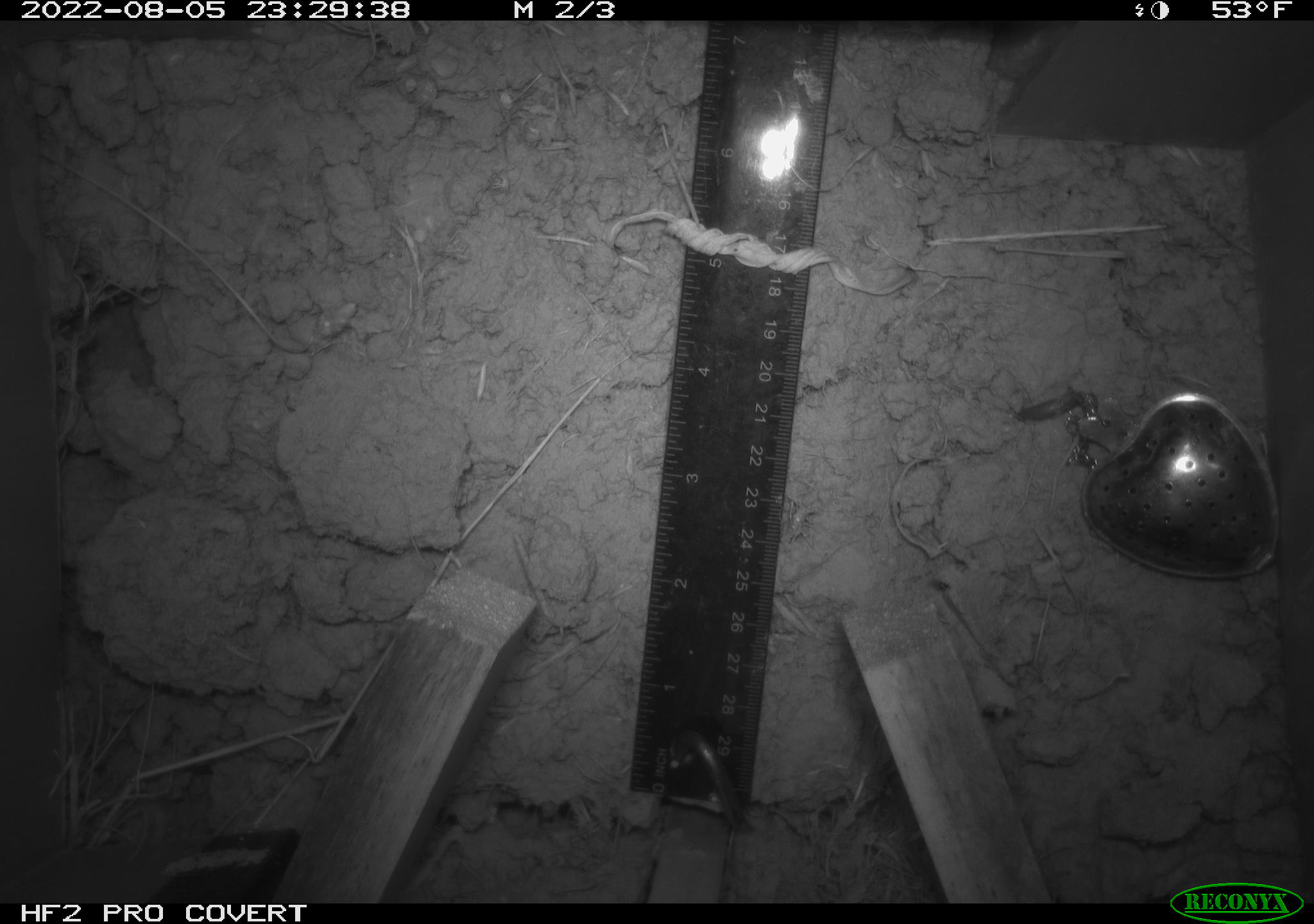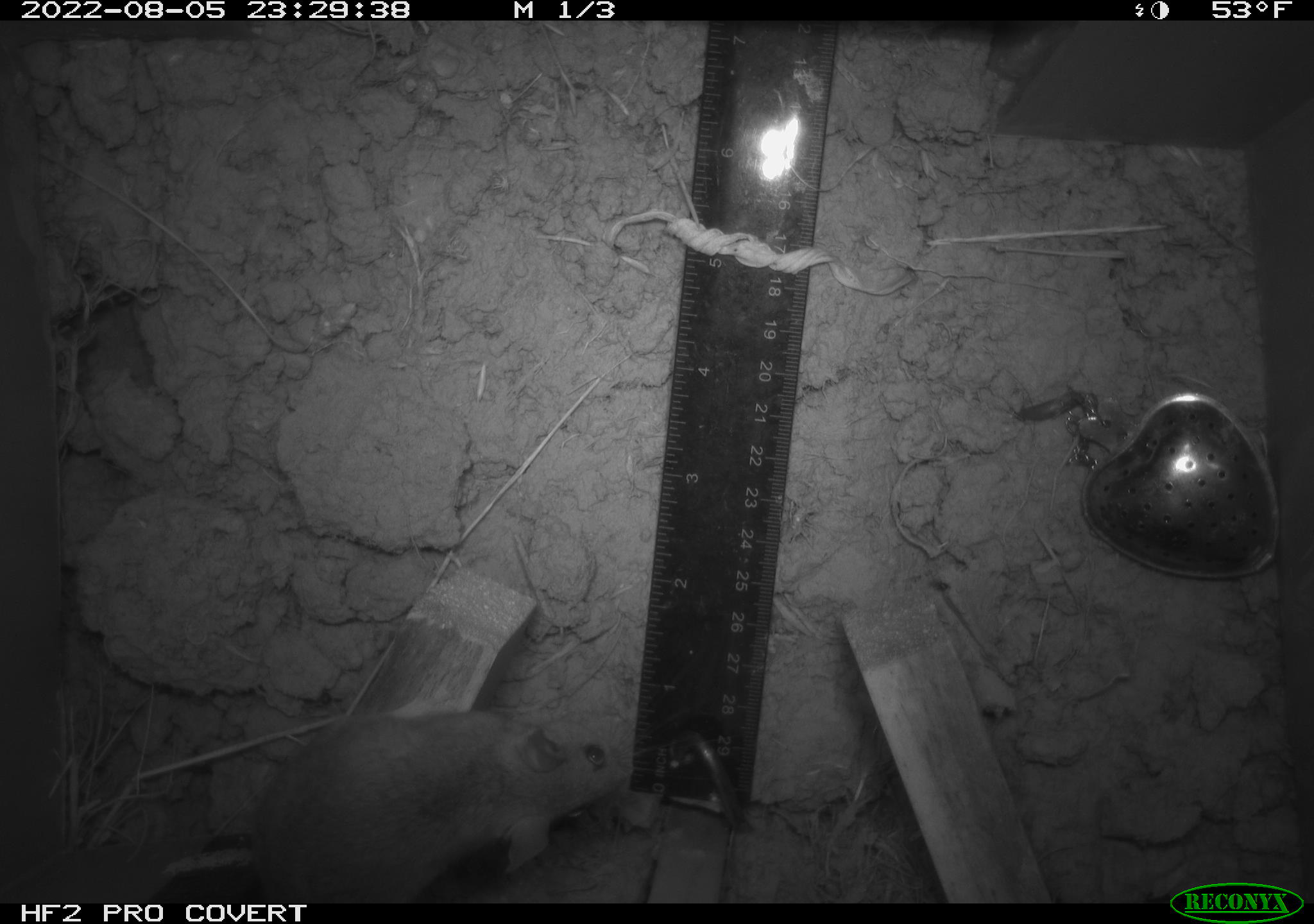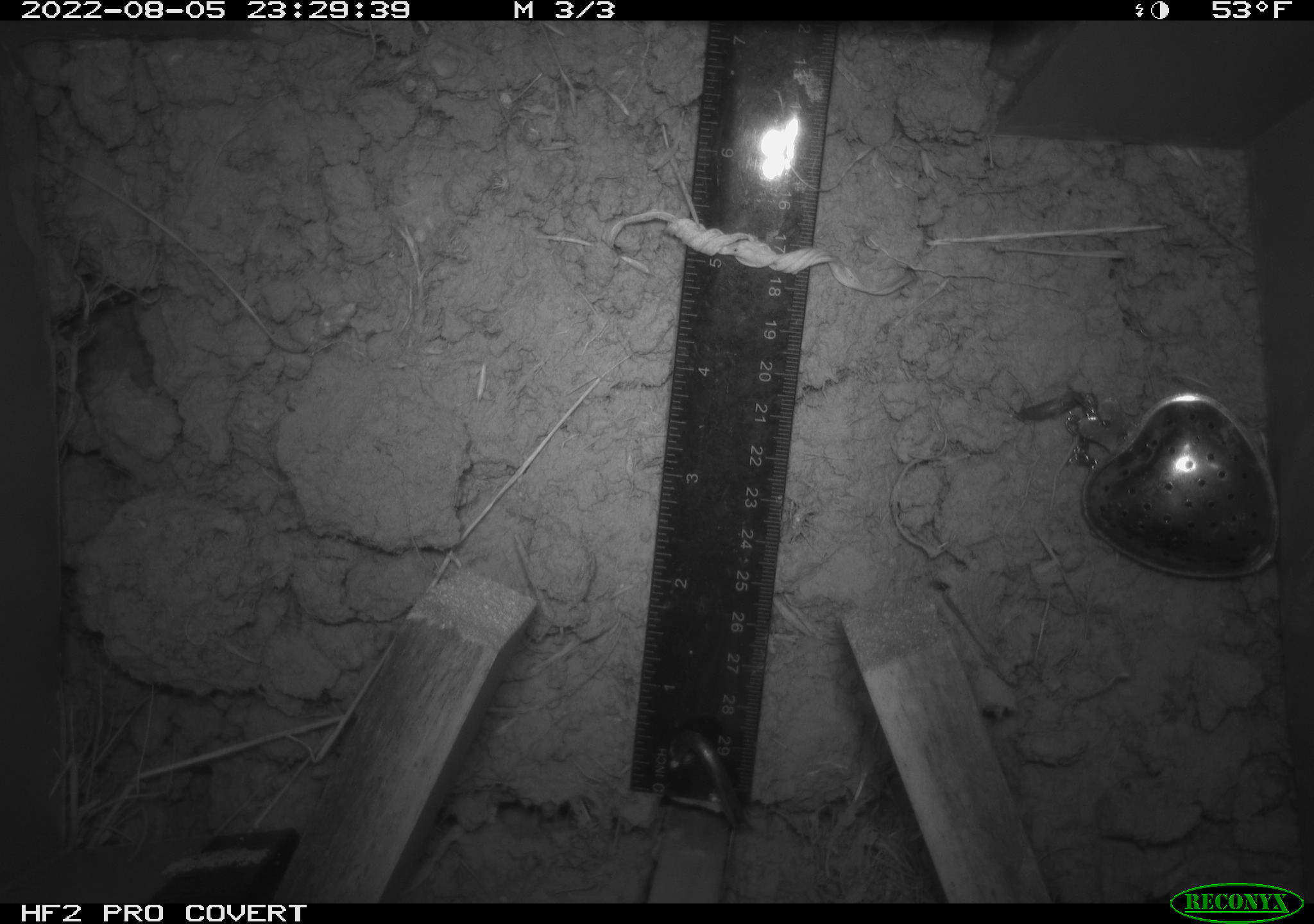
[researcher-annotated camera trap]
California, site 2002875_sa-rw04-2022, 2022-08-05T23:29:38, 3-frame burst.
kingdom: Animalia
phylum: Chordata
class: Mammalia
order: Rodentia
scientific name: Rodentia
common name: mouse species